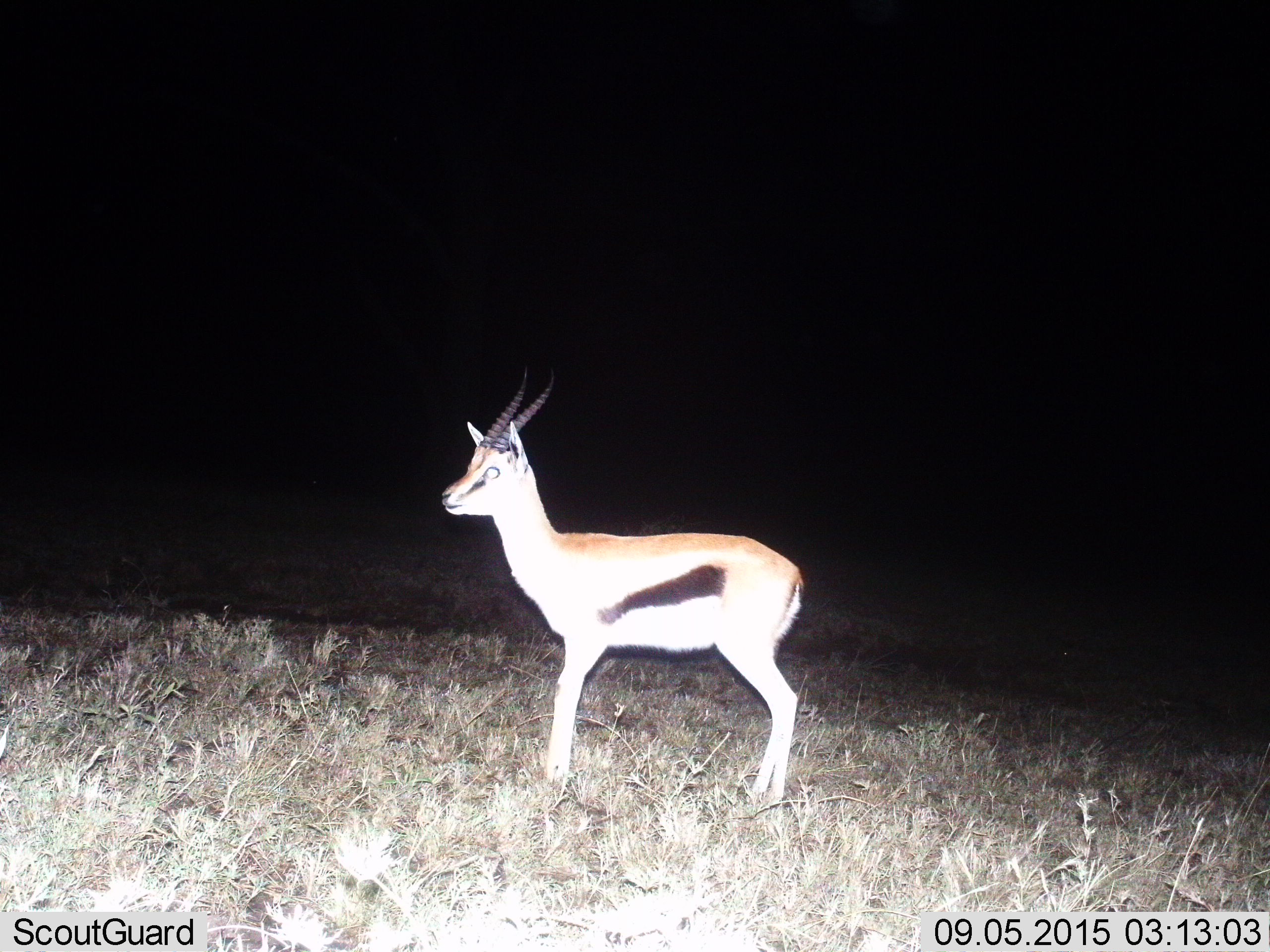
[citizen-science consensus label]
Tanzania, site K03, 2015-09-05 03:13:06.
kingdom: Animalia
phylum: Chordata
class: Mammalia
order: Artiodactyla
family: Bovidae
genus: Eudorcas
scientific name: Eudorcas thomsonii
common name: thomson's gazelle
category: gazellethomsons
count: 1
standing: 100%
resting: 0%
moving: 12%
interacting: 0%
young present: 0%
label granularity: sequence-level